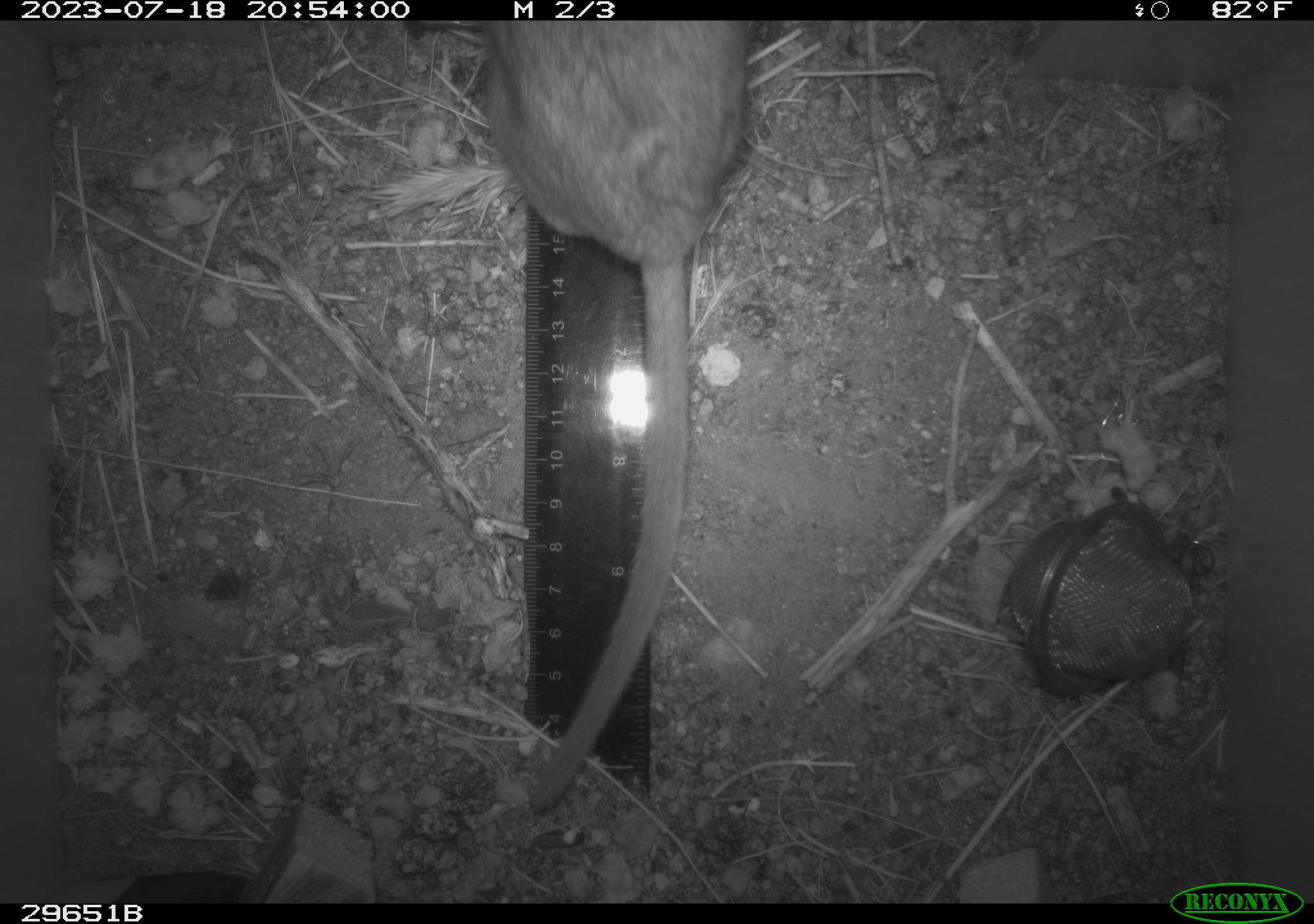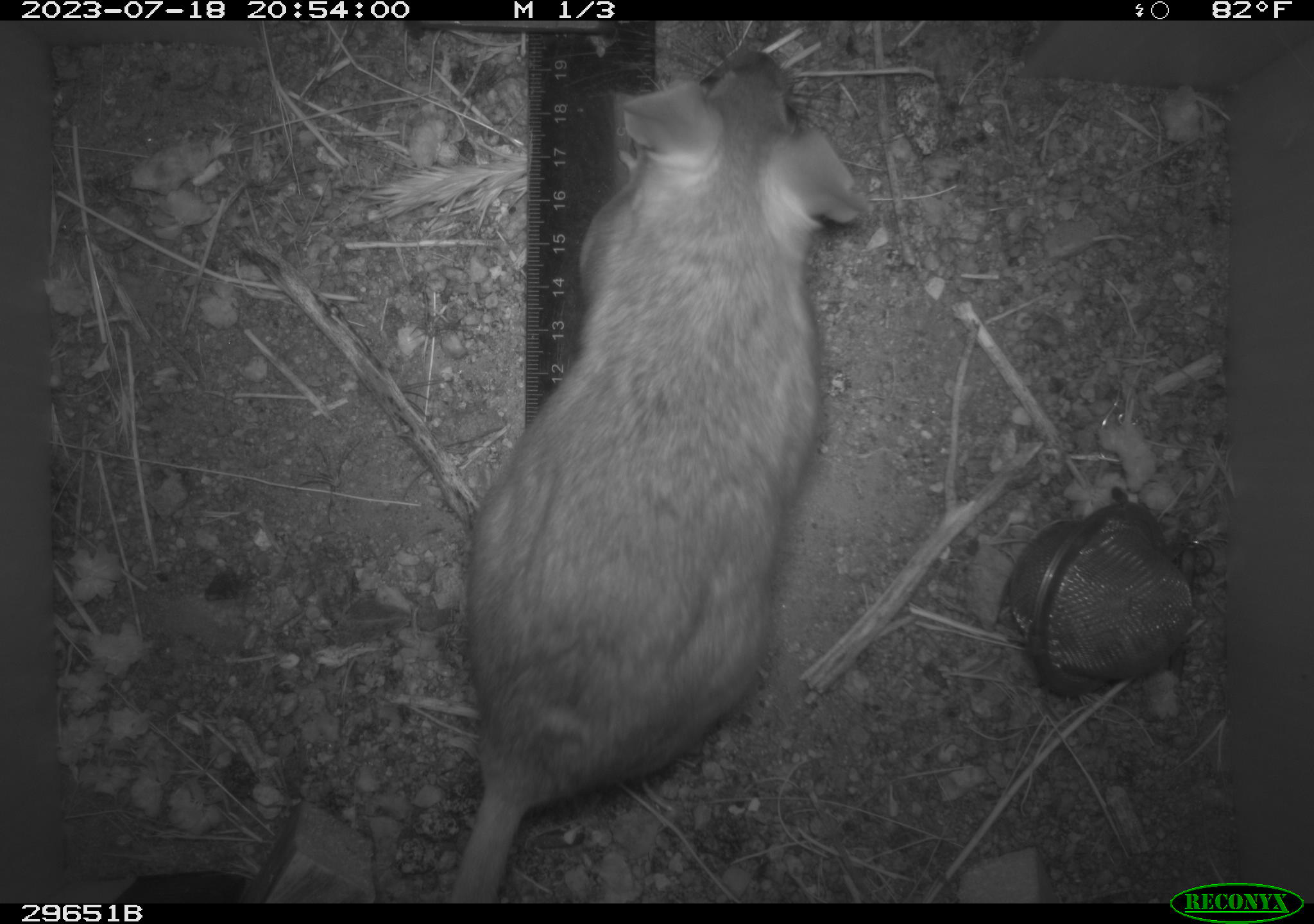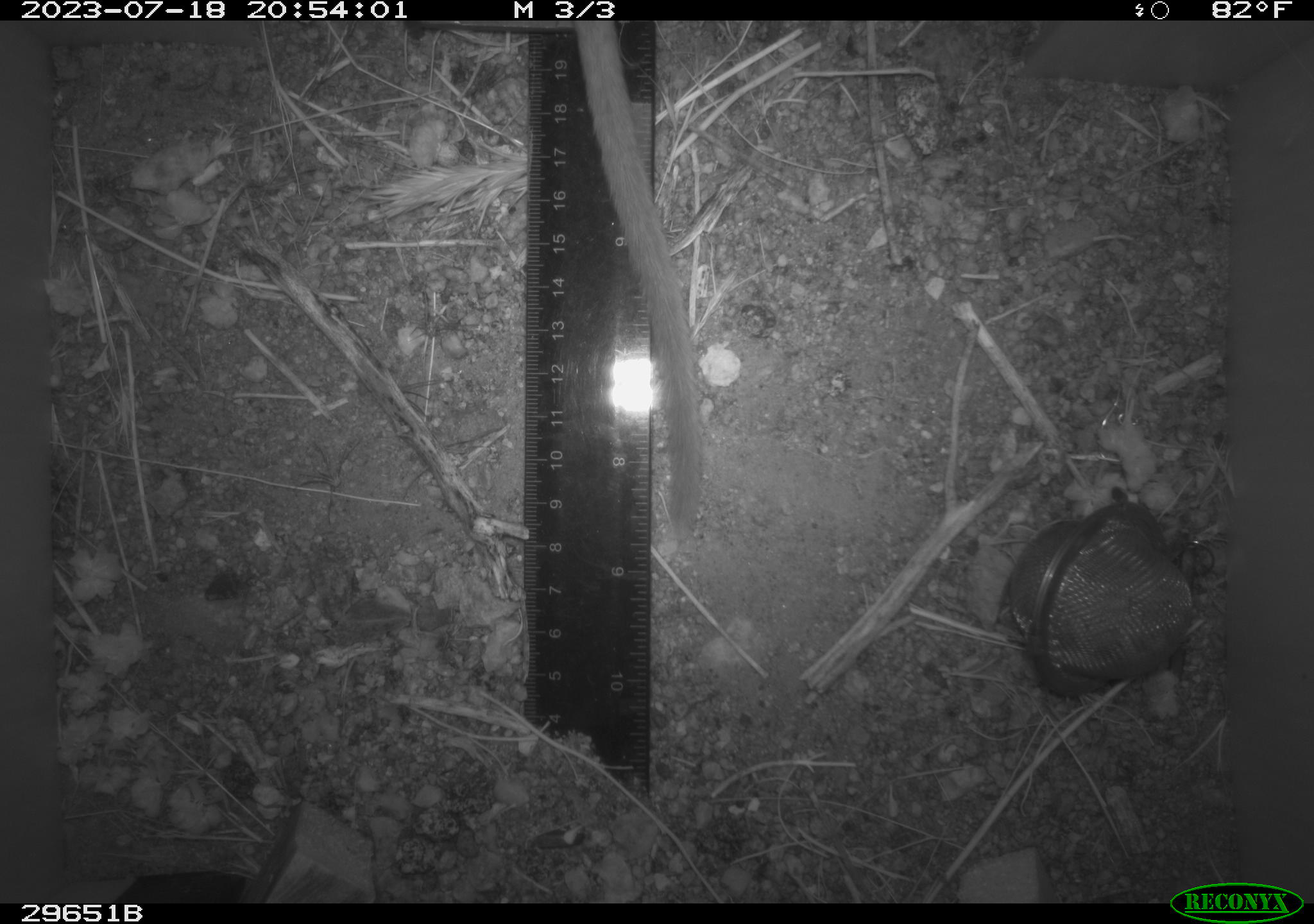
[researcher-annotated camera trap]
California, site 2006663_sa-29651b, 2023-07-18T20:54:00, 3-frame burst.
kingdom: Animalia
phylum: Chordata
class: Mammalia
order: Rodentia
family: Cricetidae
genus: Neotoma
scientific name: Neotoma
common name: pack rat or woodrat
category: neotoma species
Neotoma species (pack rat or woodrat) (Neotoma).